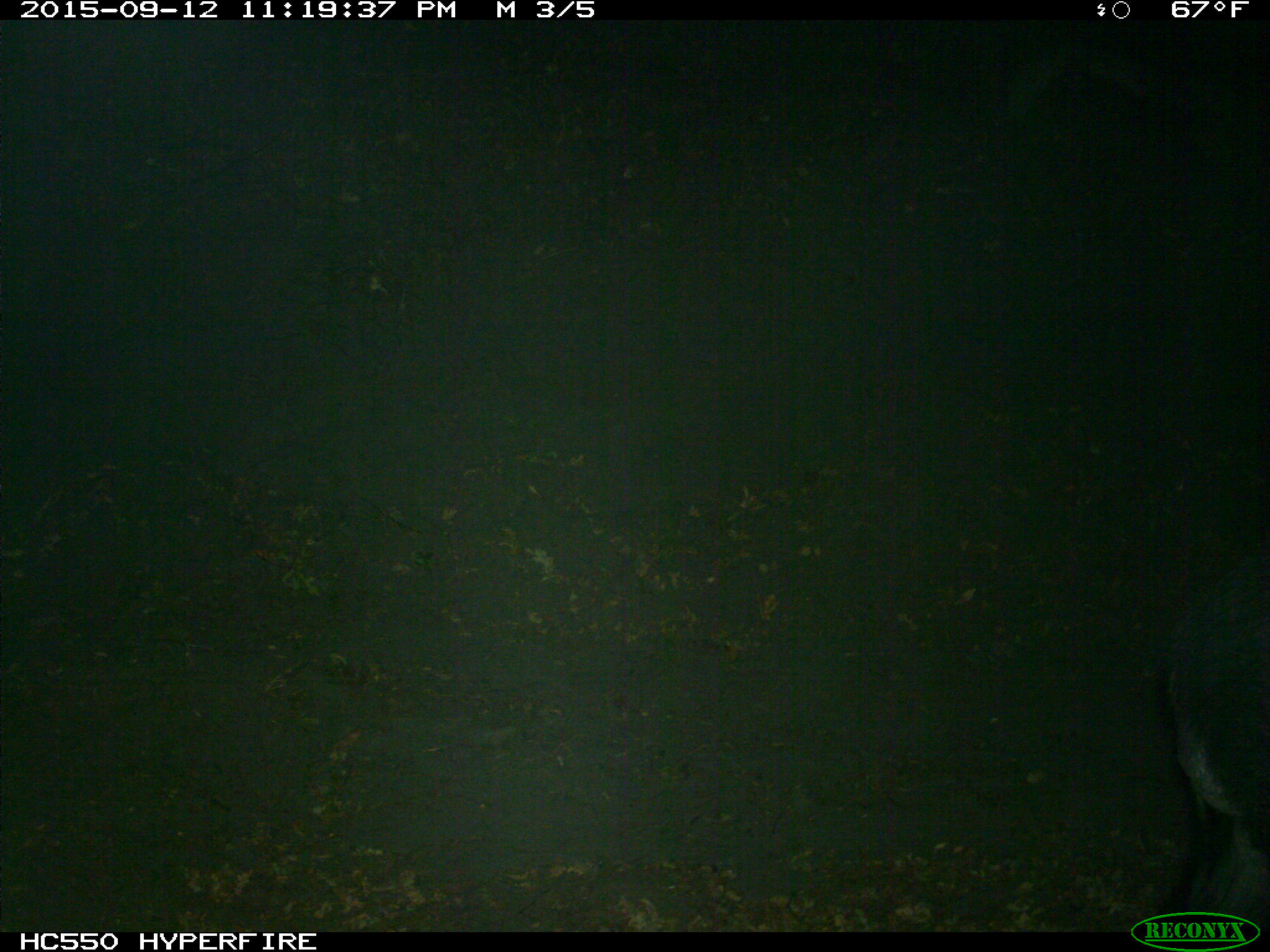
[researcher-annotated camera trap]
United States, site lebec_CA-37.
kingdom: Animalia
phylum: Chordata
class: Mammalia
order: Artiodactyla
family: Suidae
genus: Sus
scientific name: Sus scrofa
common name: wild boar